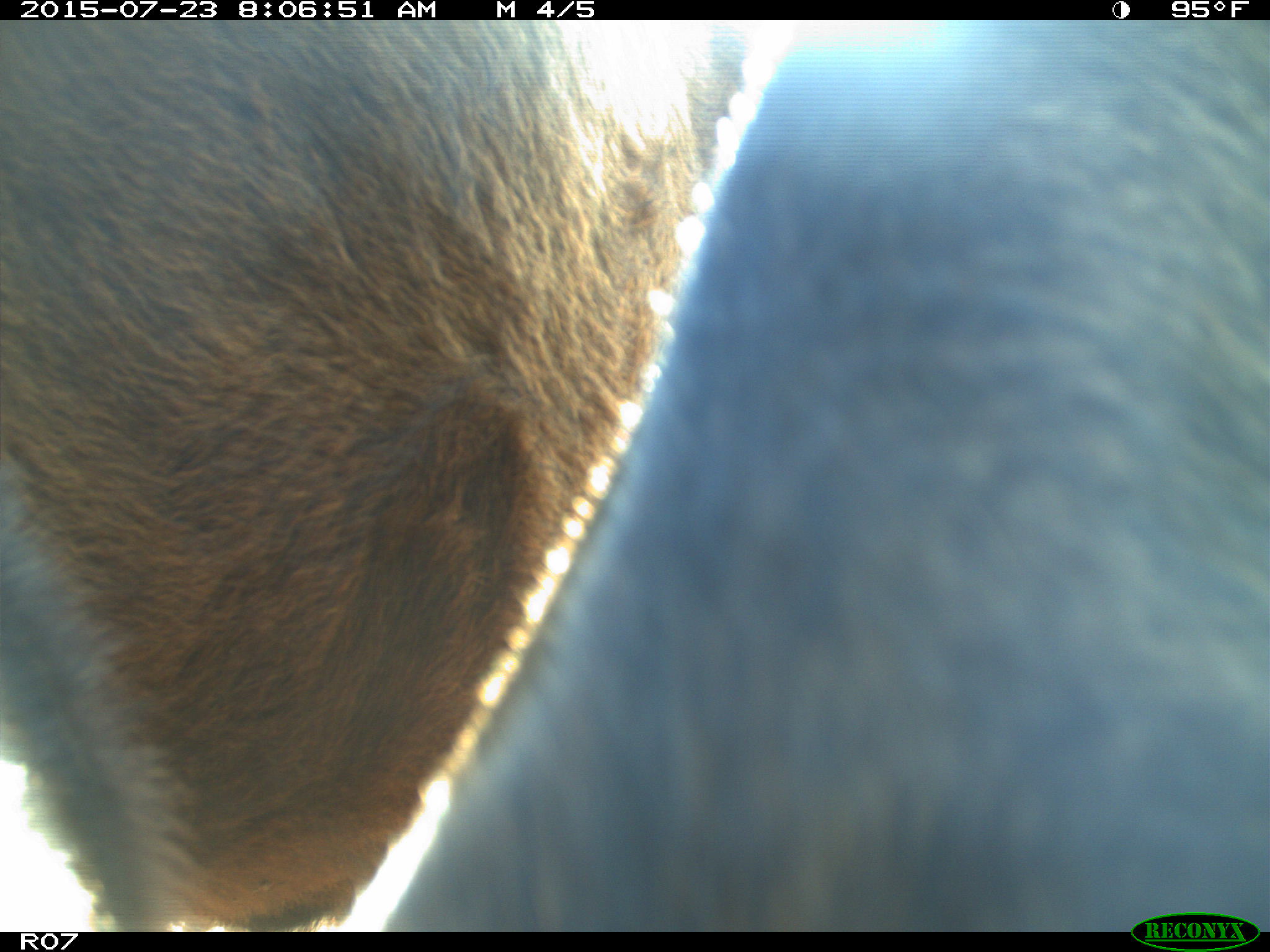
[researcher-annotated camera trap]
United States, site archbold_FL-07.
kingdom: Animalia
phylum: Chordata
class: Mammalia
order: Artiodactyla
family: Bovidae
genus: Bos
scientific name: Bos taurus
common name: domestic cow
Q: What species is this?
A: Bos taurus (domestic cow).